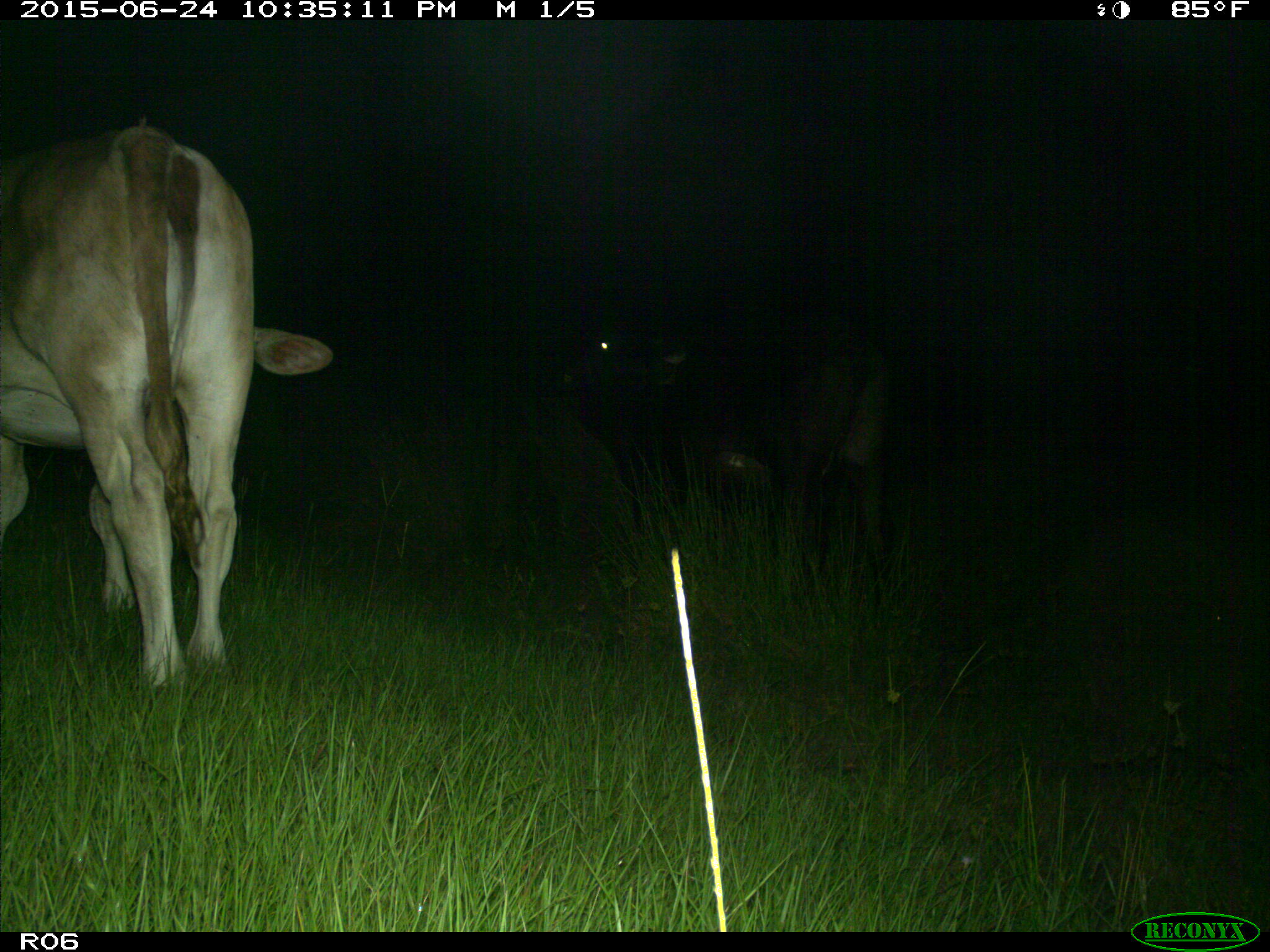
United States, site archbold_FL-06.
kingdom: Animalia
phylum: Chordata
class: Mammalia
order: Artiodactyla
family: Bovidae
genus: Bos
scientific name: Bos taurus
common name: domestic cow